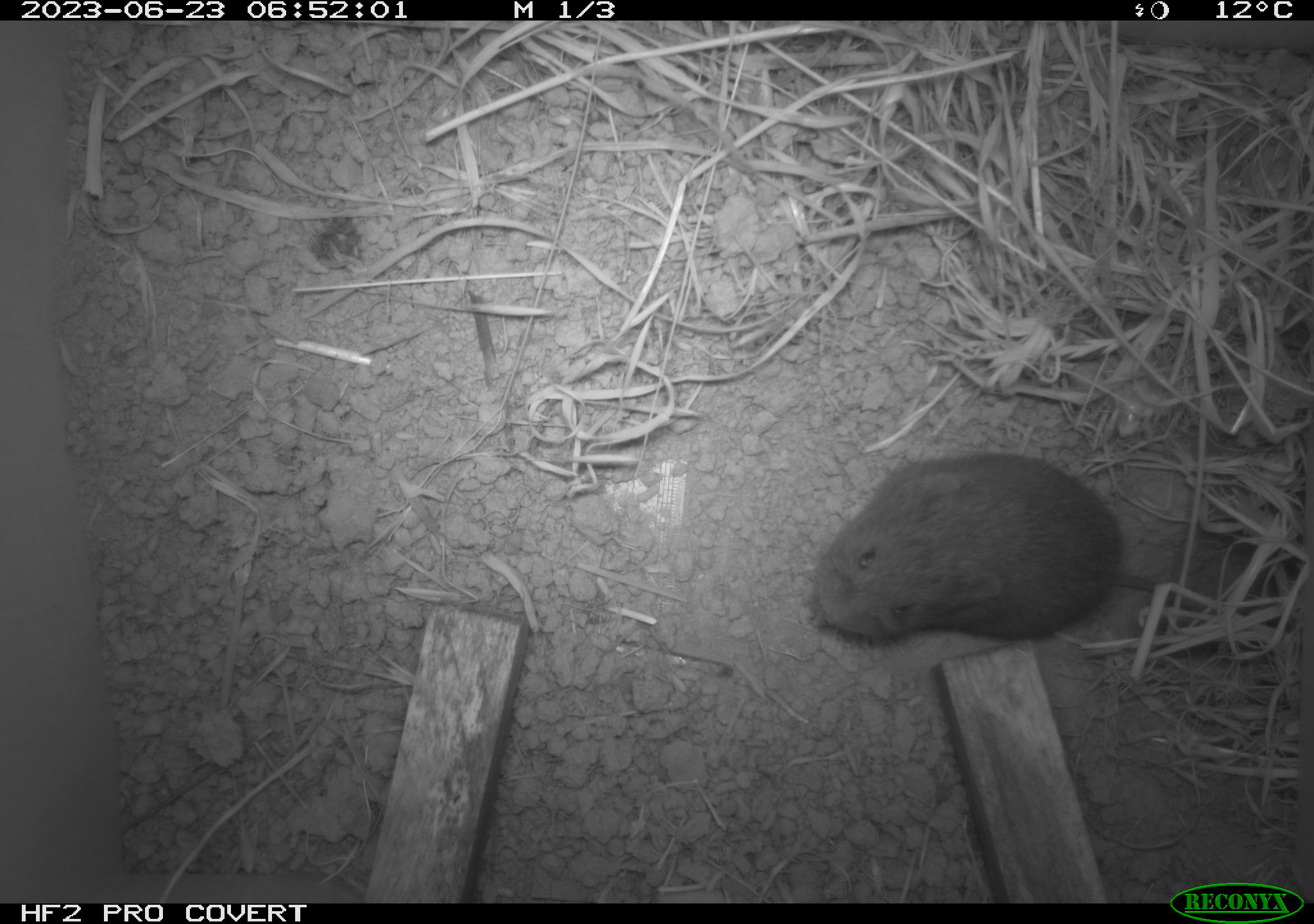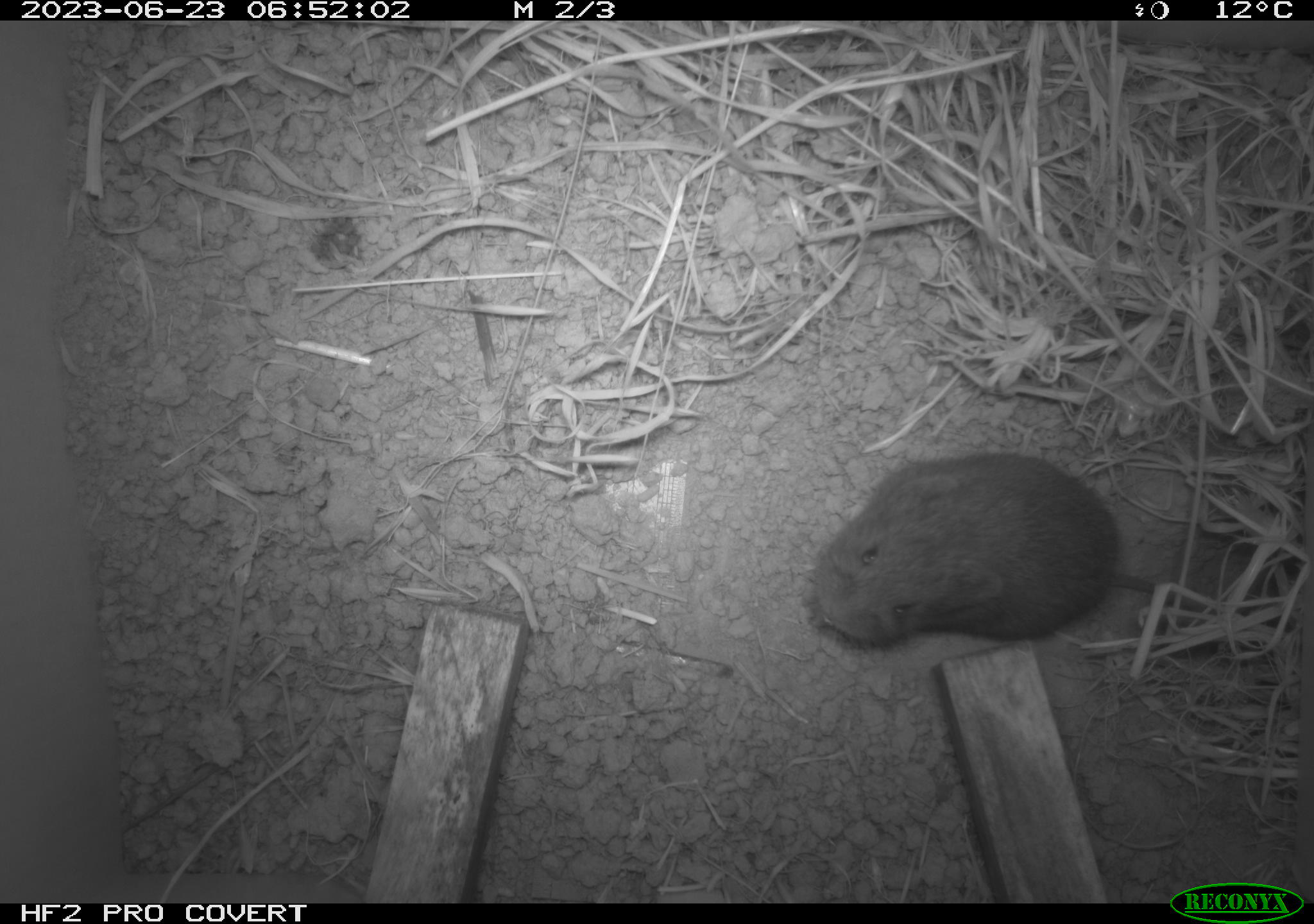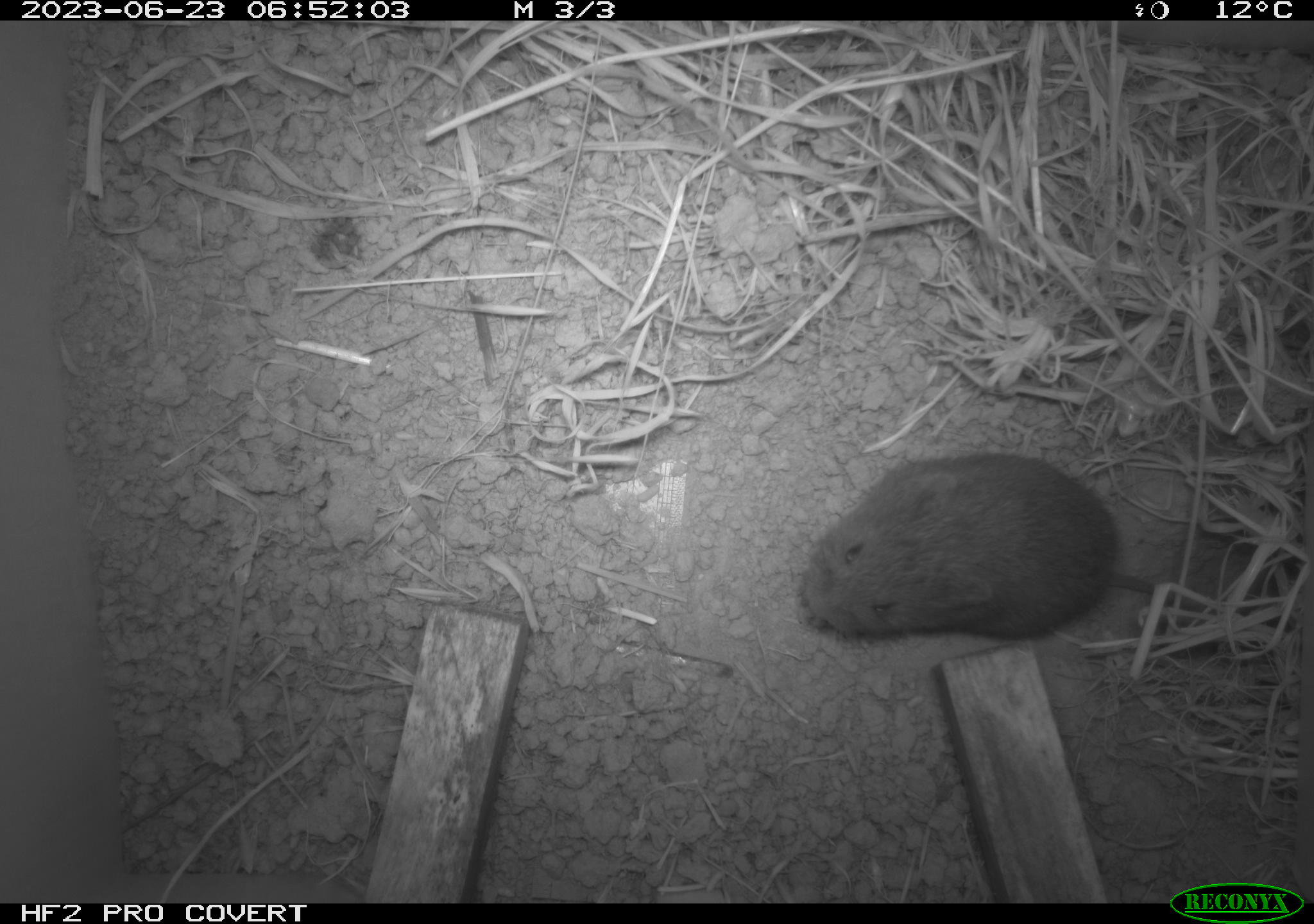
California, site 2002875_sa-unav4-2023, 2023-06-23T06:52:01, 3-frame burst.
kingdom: Animalia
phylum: Chordata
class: Mammalia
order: Rodentia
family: Cricetidae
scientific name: Arvicolinae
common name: voles, lemmings, and muskrats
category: arvicolinae subfamily